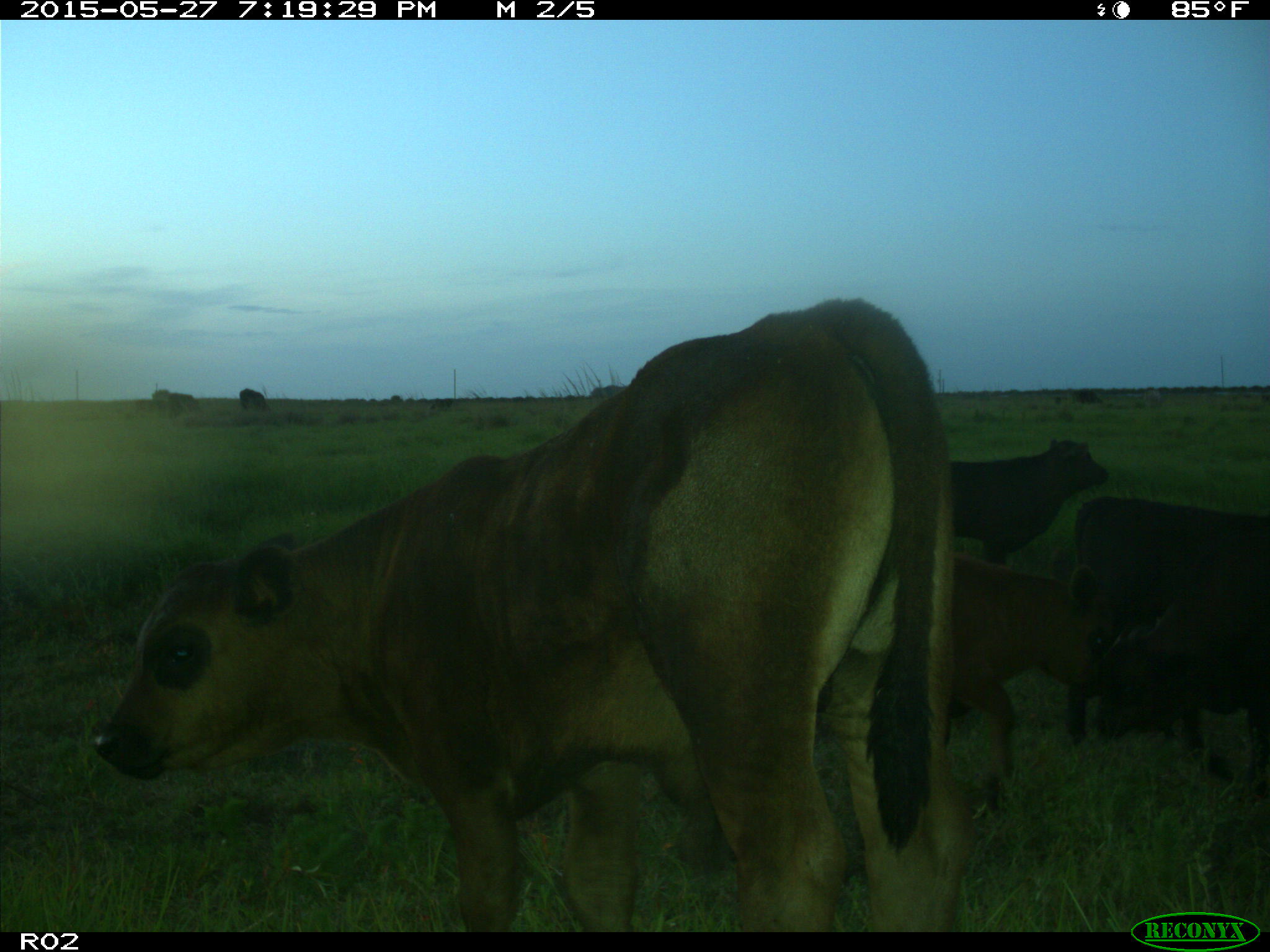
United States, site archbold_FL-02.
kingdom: Animalia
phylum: Chordata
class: Mammalia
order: Artiodactyla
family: Bovidae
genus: Bos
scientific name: Bos taurus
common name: domestic cow